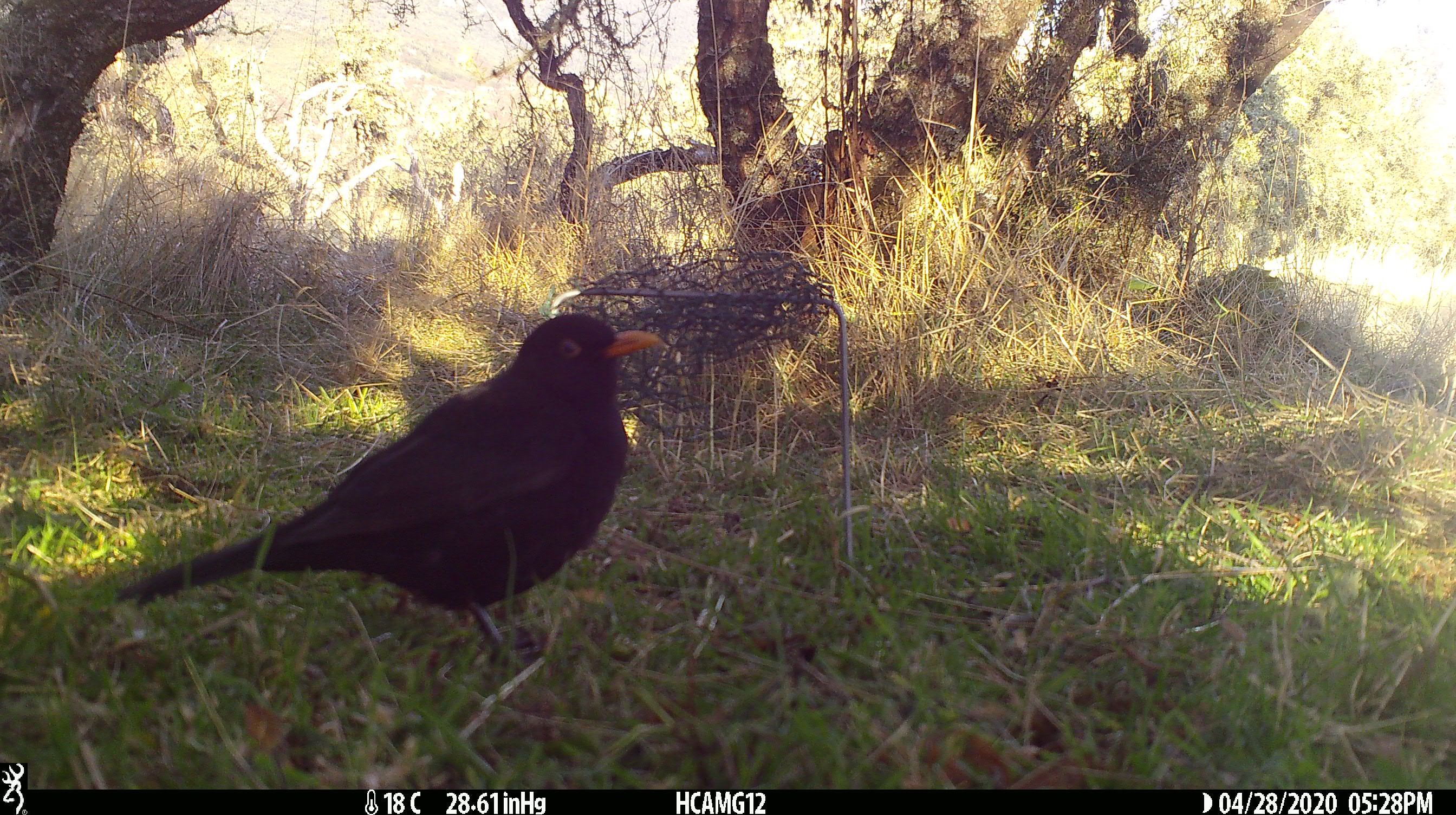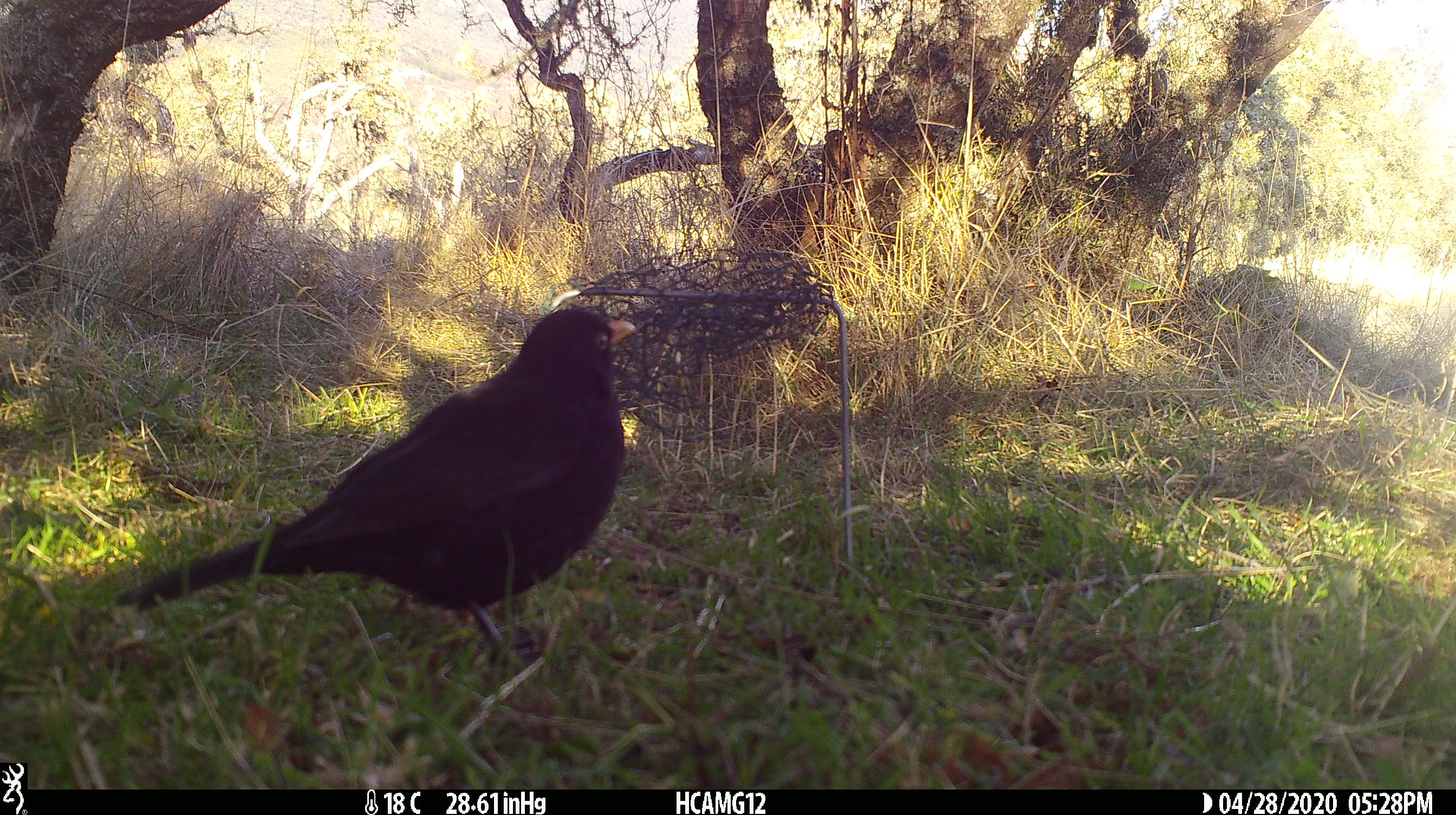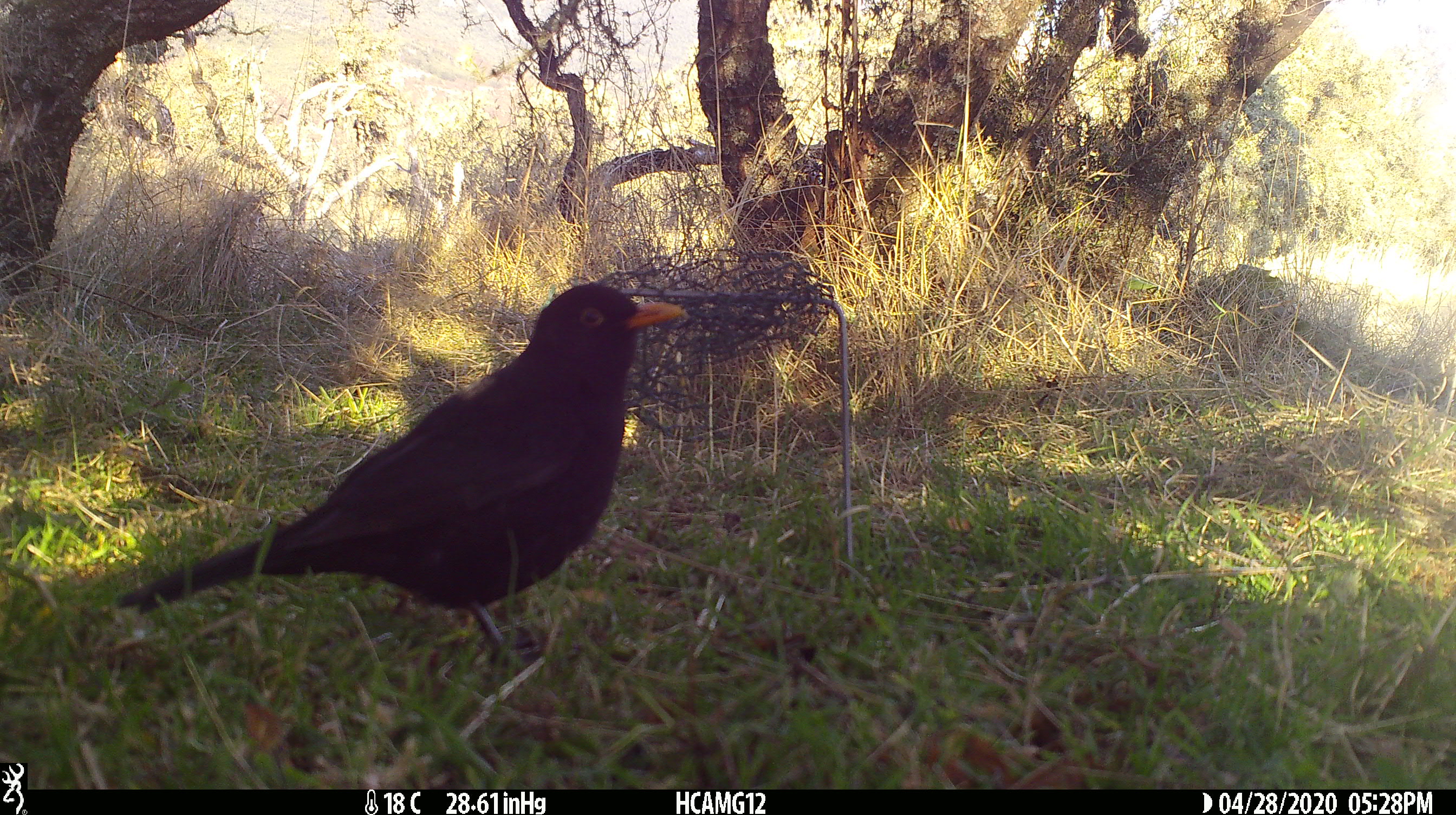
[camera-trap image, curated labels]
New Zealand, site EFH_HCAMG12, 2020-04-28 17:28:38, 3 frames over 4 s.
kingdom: Animalia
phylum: Chordata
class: Aves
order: Passeriformes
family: Turdidae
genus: Turdus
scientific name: Turdus merula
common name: eurasian blackbird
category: blackbird